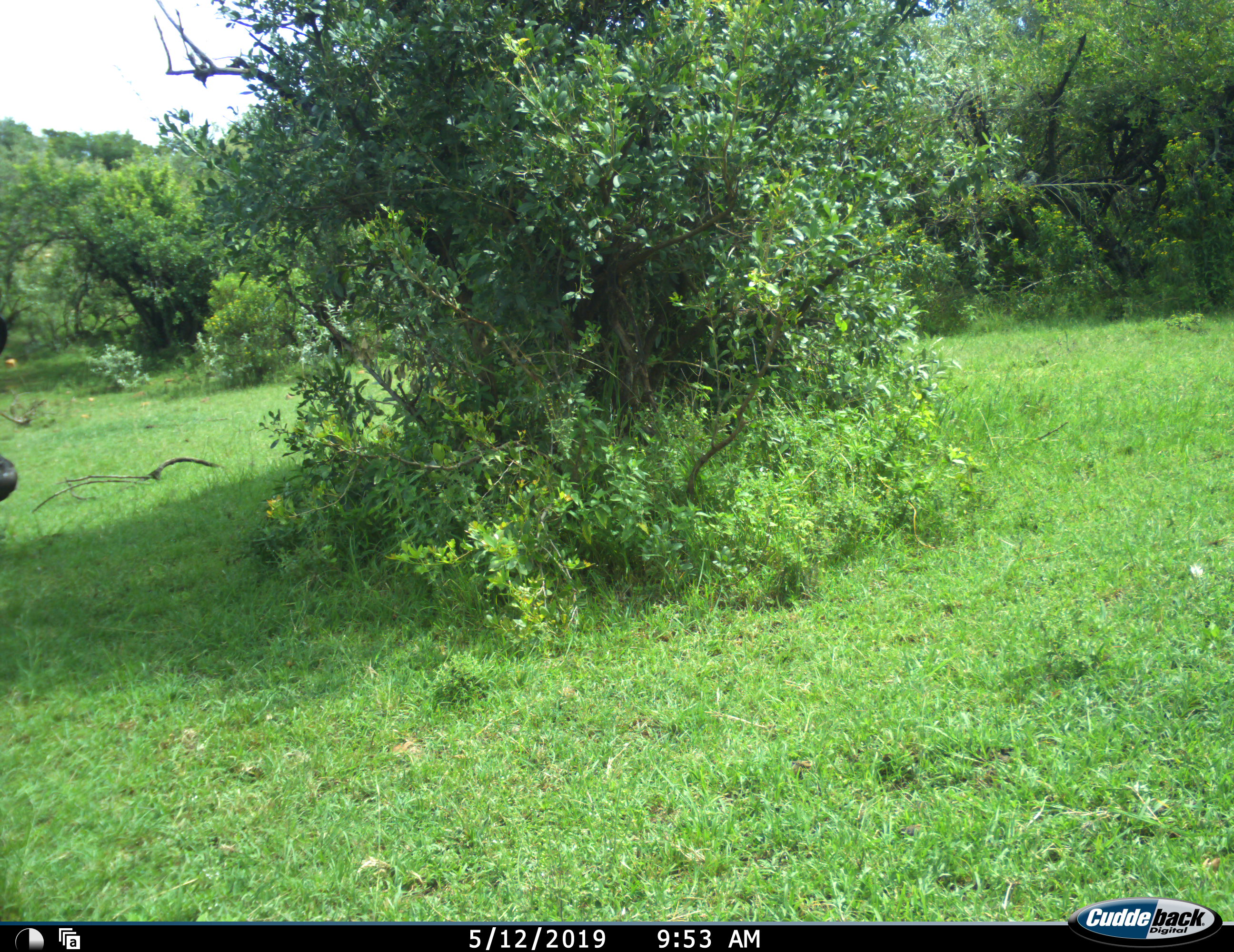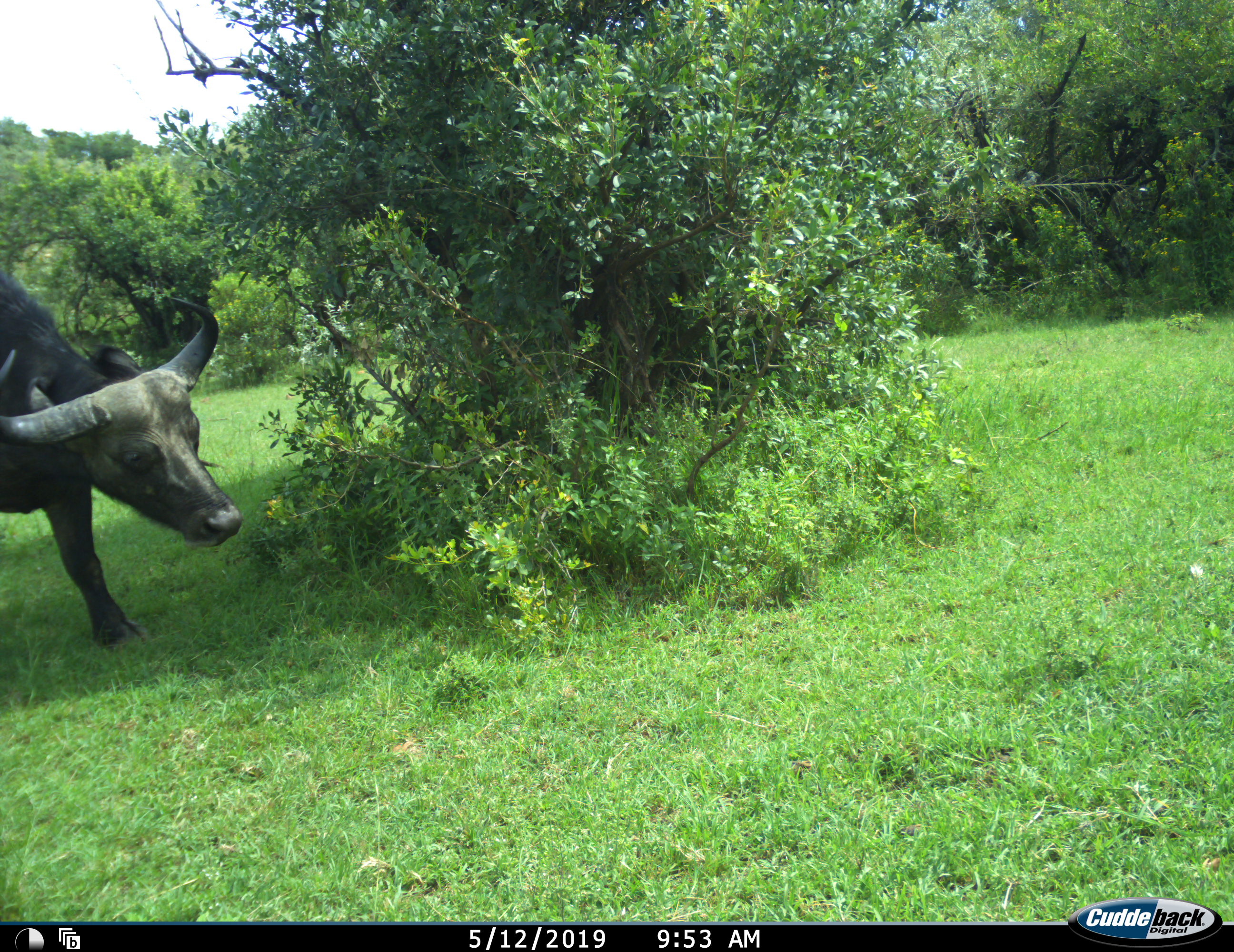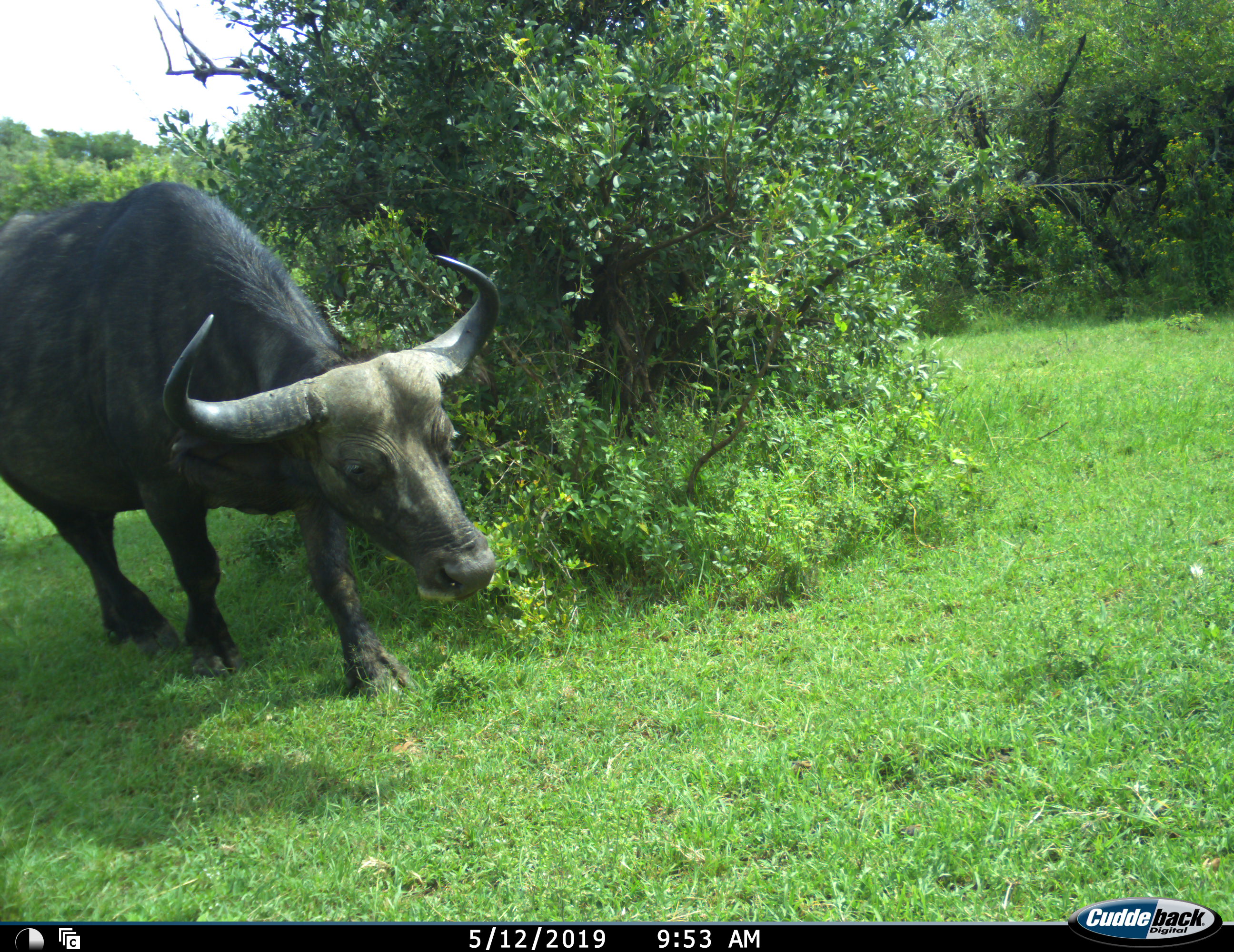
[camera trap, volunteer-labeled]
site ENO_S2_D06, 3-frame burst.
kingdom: Animalia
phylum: Chordata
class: Mammalia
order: Artiodactyla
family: Bovidae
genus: Syncerus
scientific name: Syncerus caffer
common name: african buffalo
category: buffalo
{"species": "buffalo (african buffalo) (Syncerus caffer)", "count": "1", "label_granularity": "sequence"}